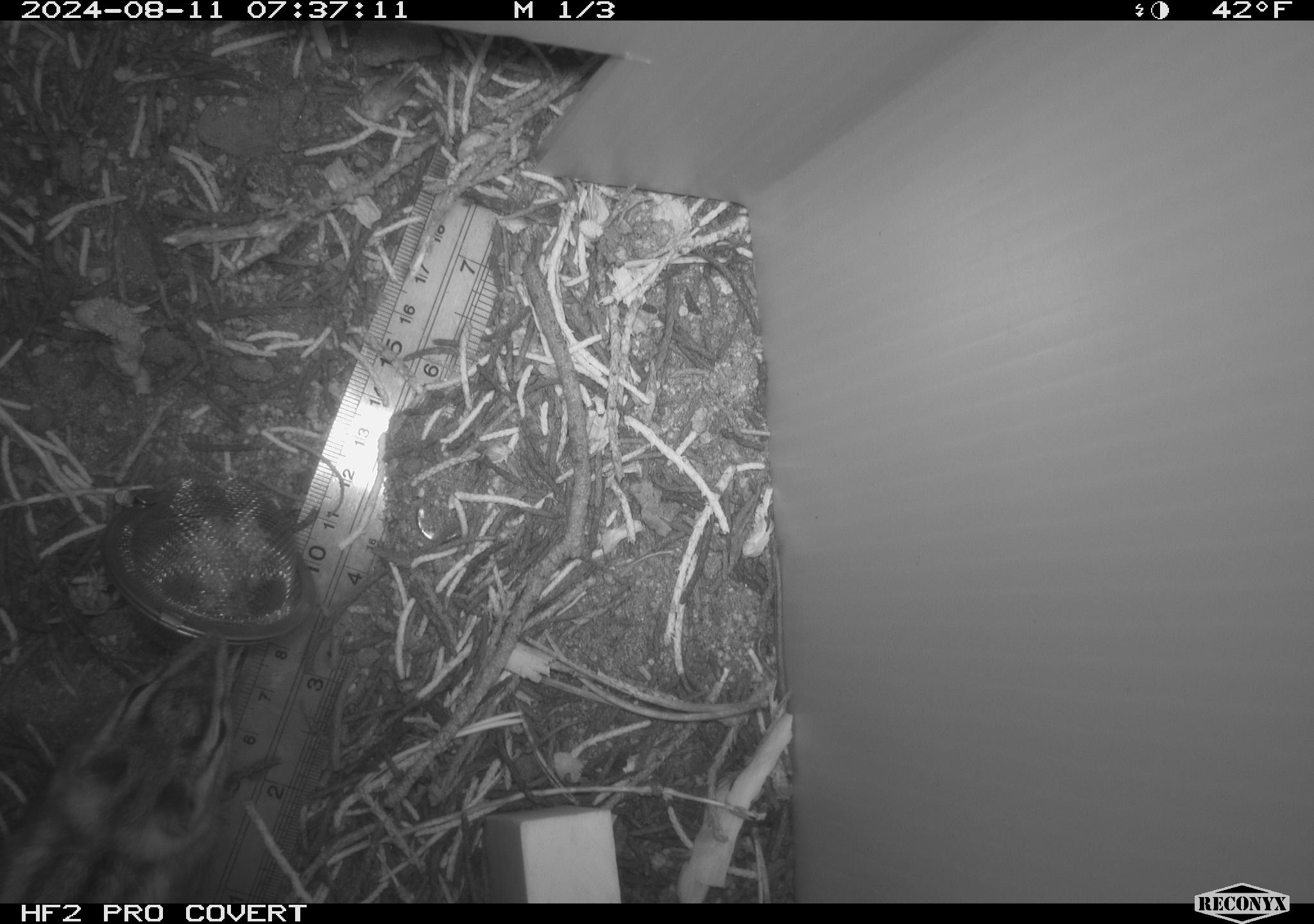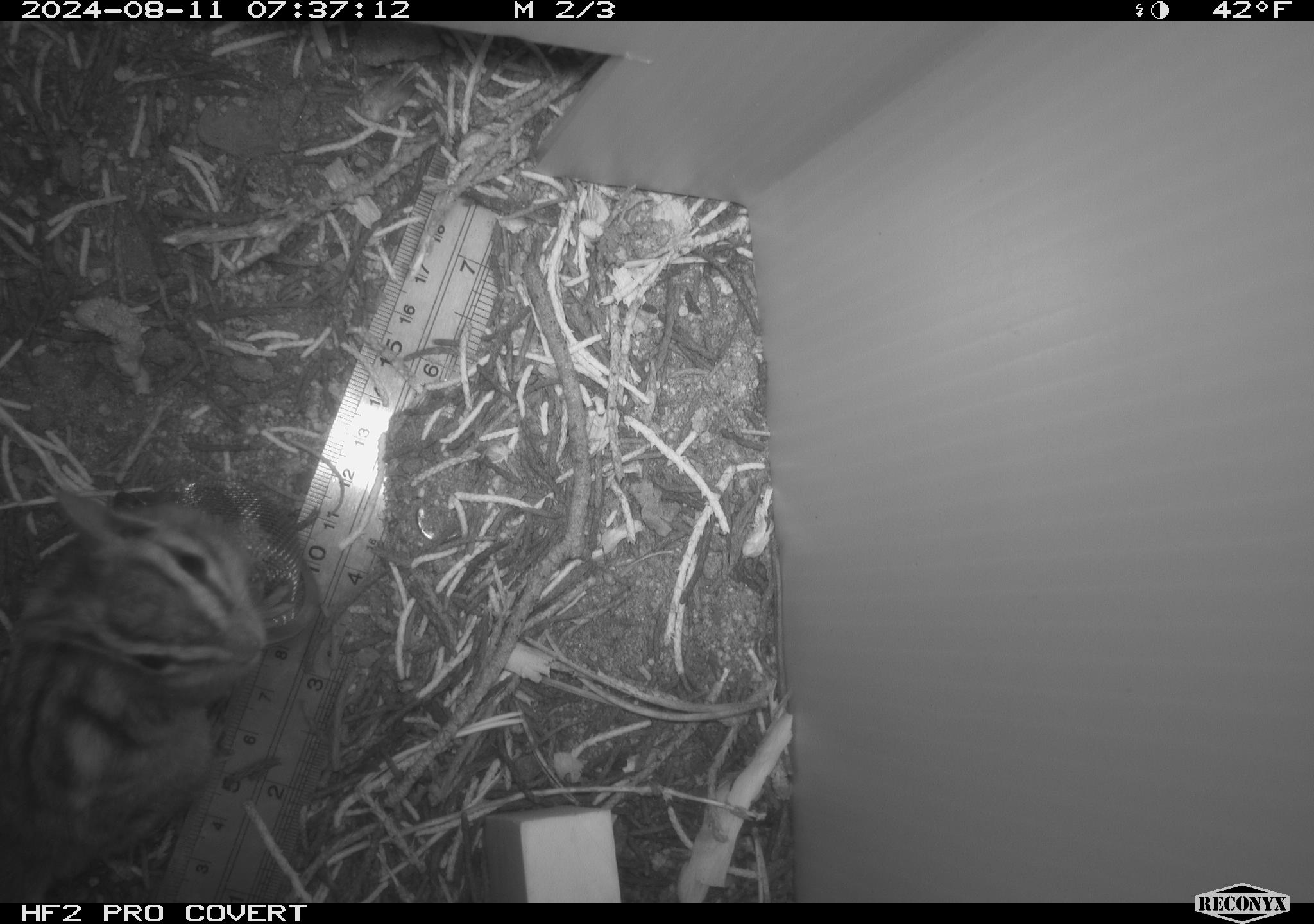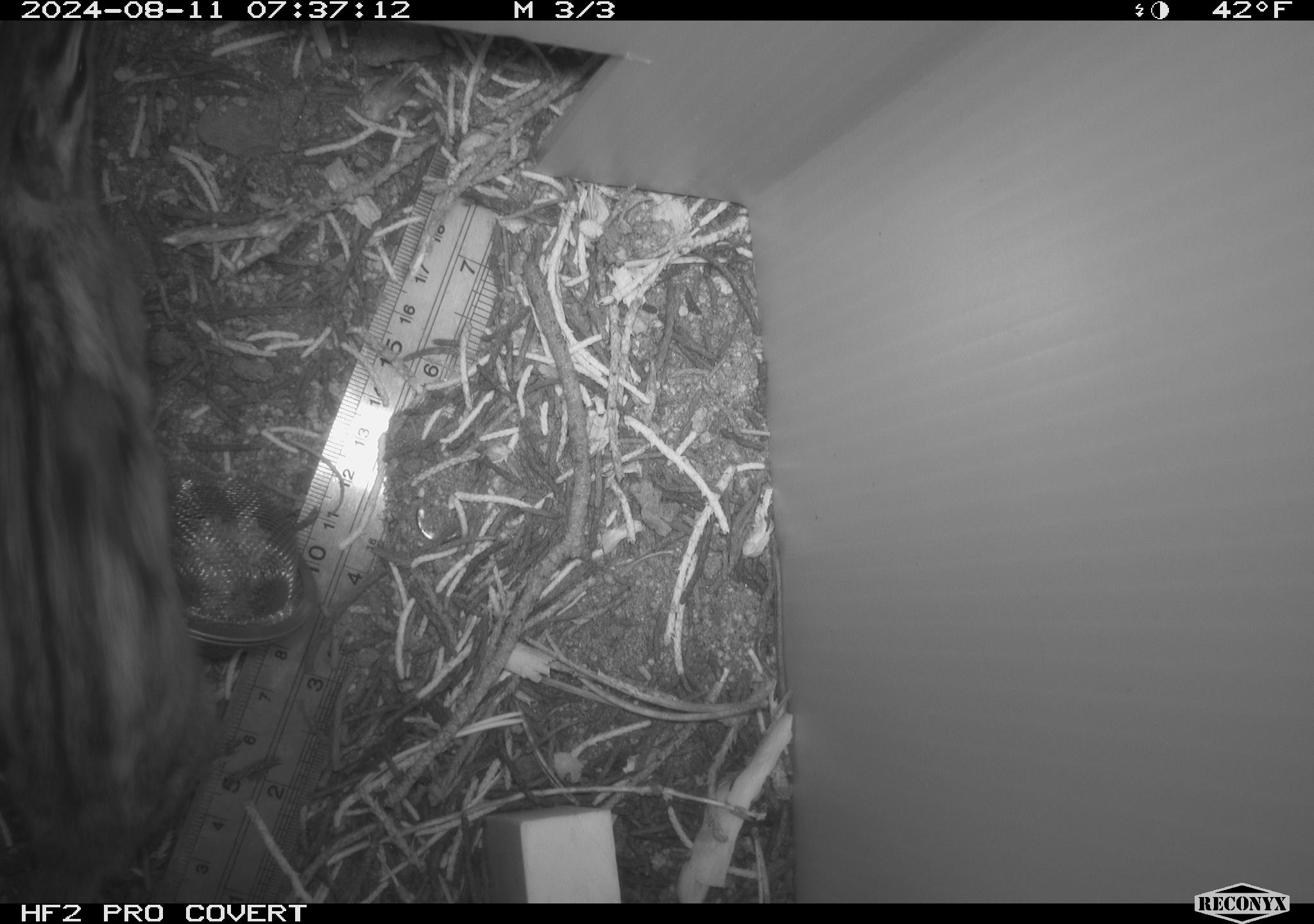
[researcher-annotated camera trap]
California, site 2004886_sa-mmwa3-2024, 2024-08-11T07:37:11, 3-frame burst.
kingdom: Animalia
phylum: Chordata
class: Mammalia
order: Rodentia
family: Sciuridae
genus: Neotamias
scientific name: Neotamias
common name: western chipmunks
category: neotamias species